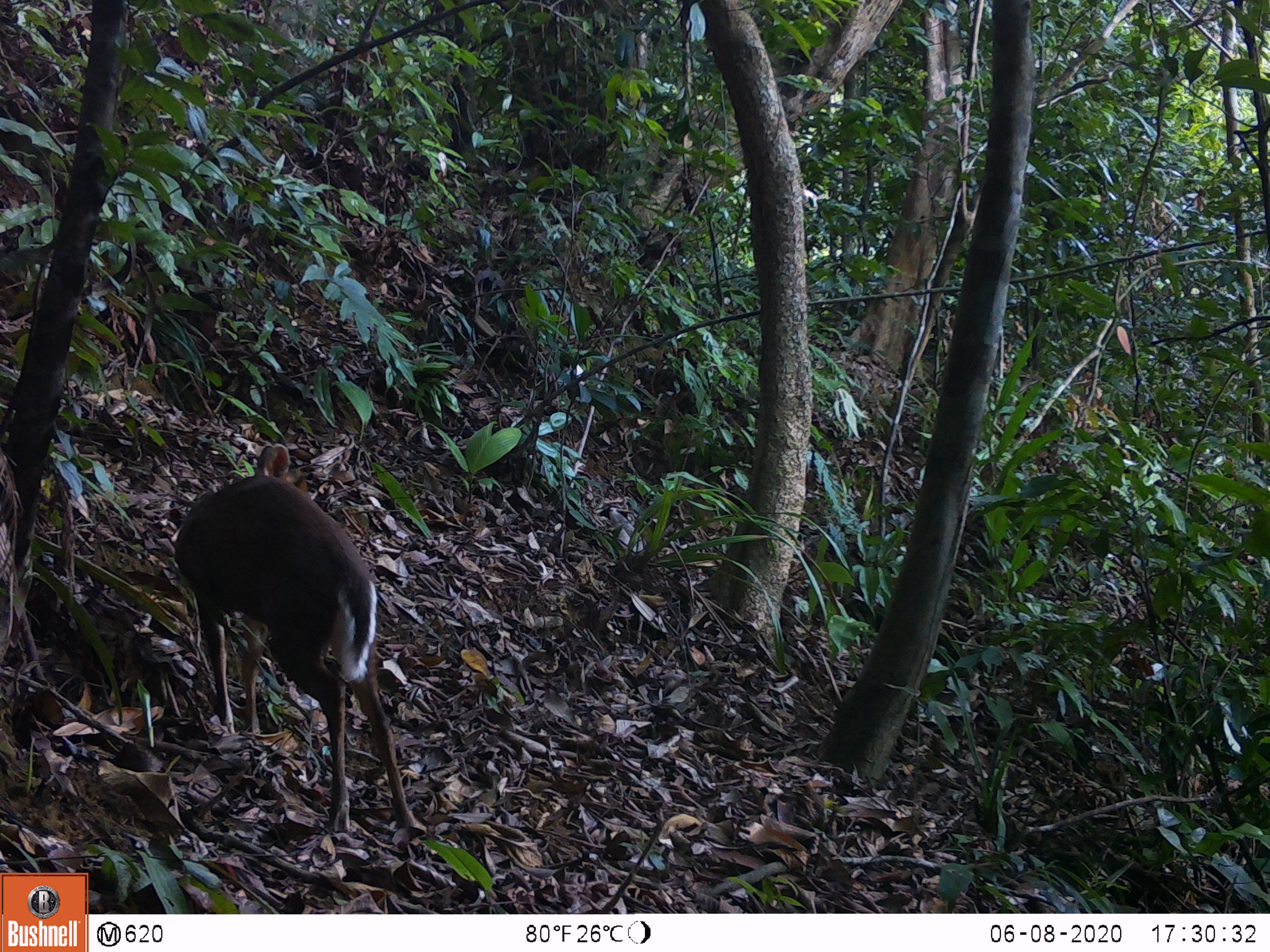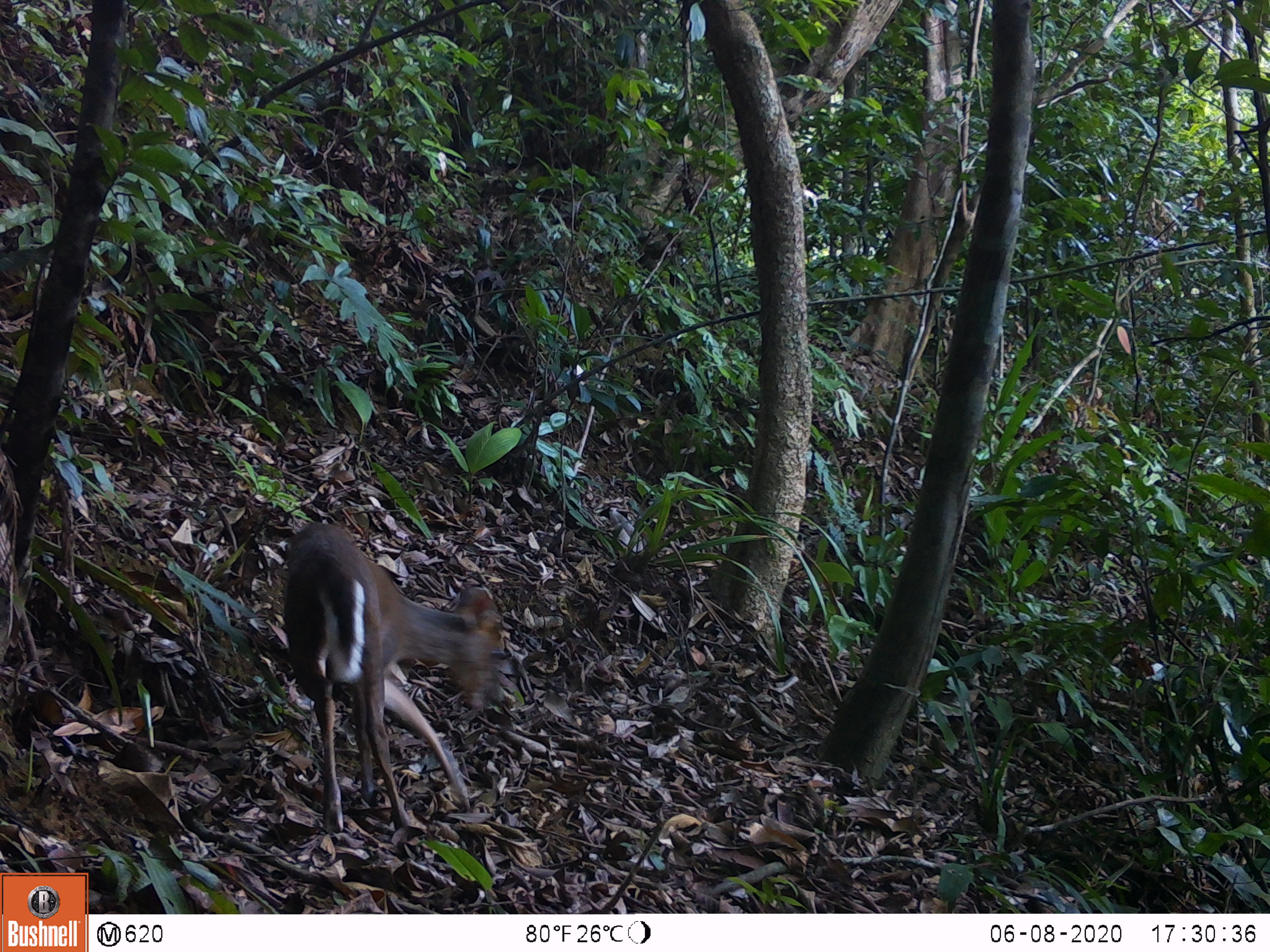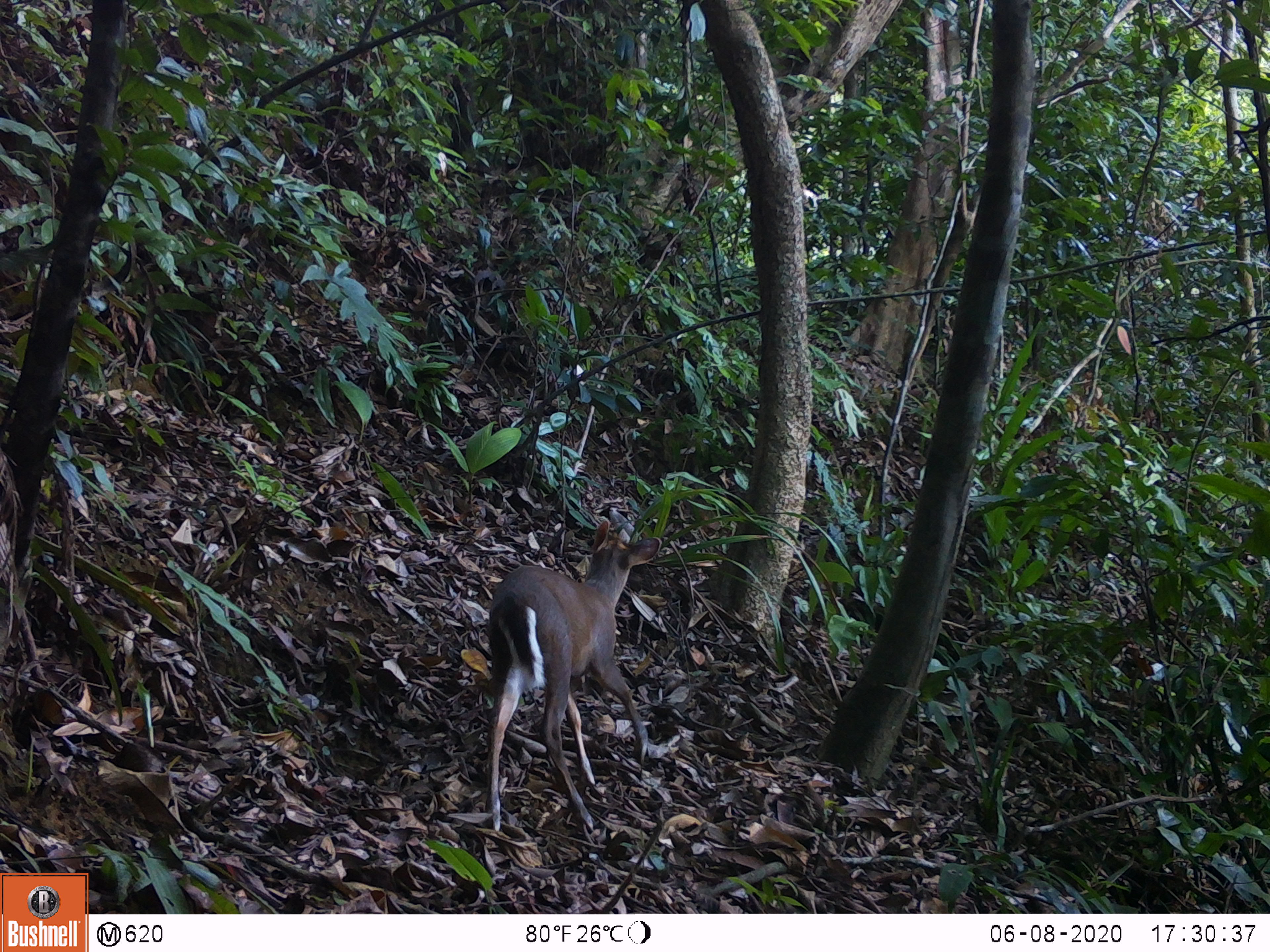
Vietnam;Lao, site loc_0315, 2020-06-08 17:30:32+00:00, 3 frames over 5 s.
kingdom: Animalia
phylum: Chordata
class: Mammalia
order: Artiodactyla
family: Cervidae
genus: Muntiacus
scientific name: Muntiacus rooseveltorum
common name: roosevelt's muntjac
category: roosevelts muntjac group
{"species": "roosevelts muntjac group (roosevelt's muntjac) (Muntiacus rooseveltorum)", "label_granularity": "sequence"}